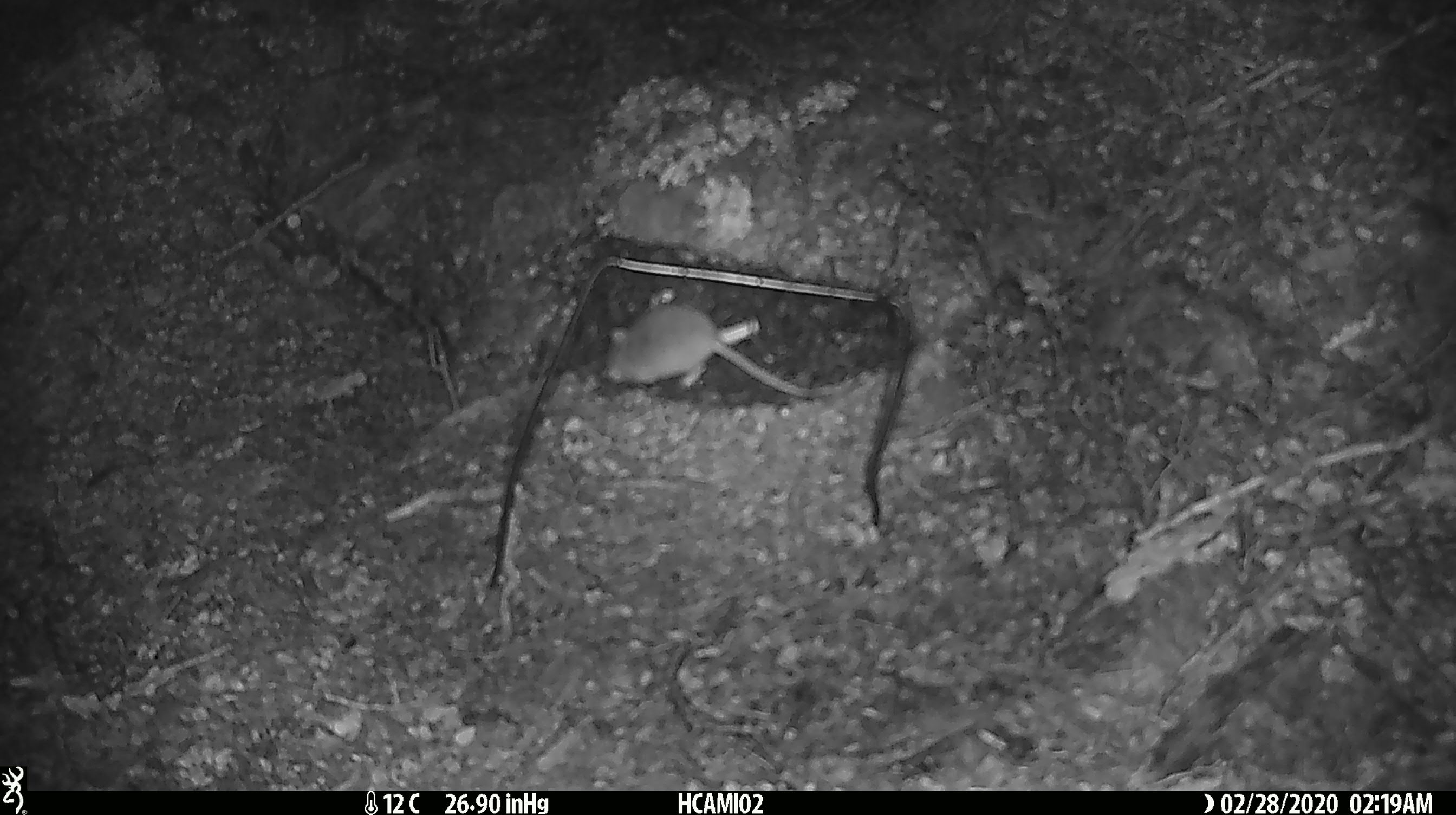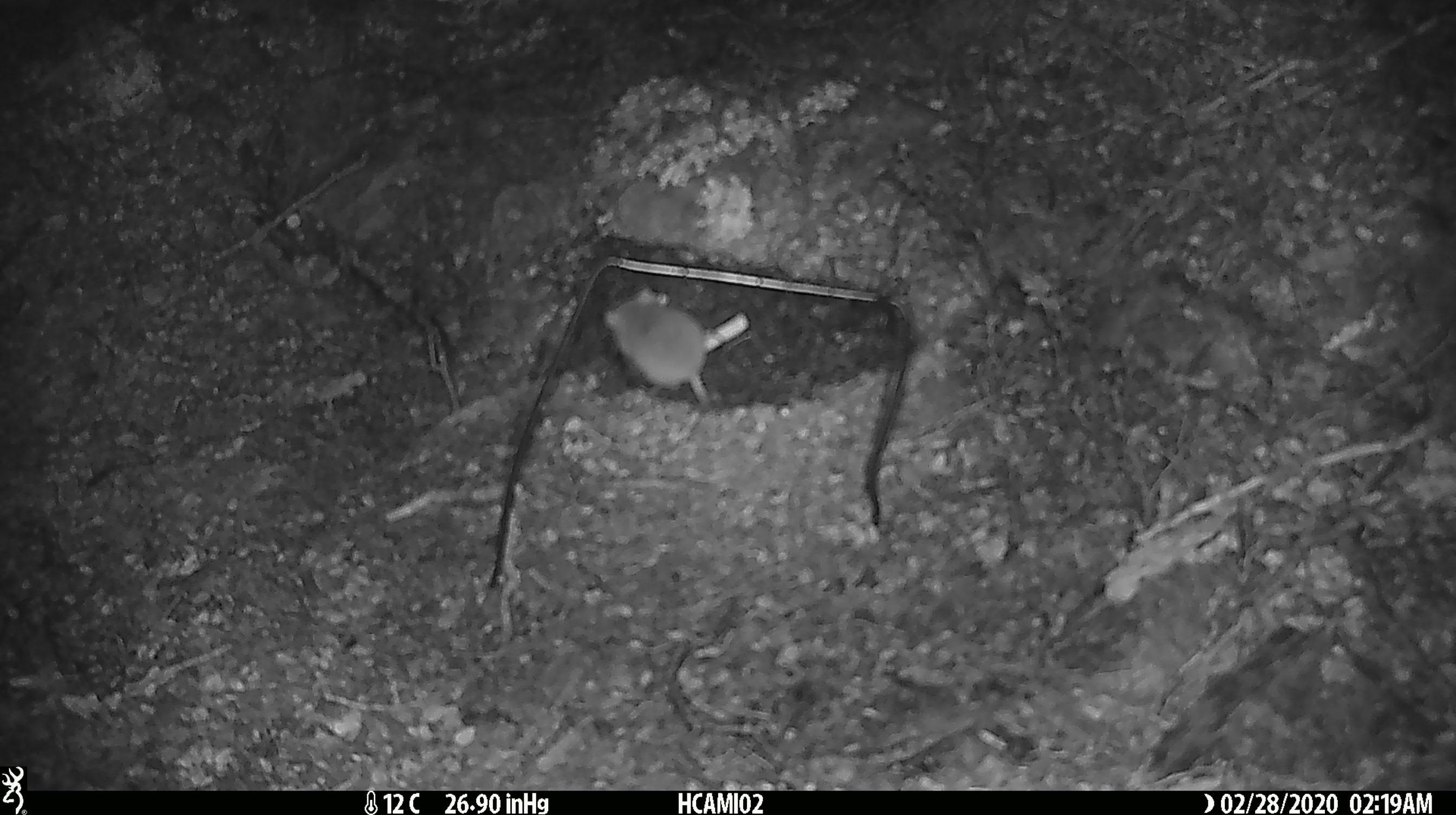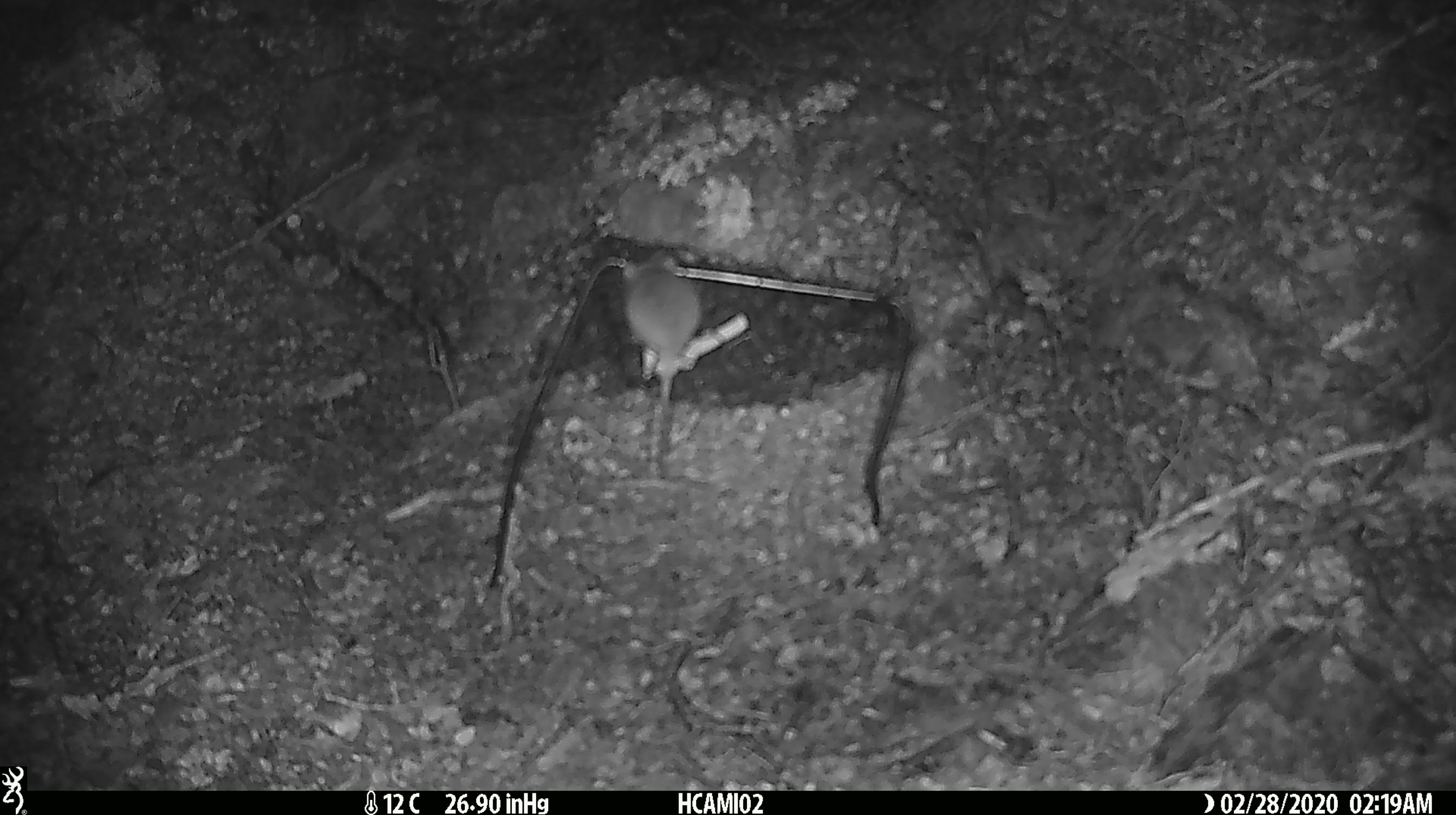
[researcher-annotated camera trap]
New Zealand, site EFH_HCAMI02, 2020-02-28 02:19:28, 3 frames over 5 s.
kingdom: Animalia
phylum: Chordata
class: Mammalia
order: Rodentia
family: Muridae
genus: Mus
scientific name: Mus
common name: mouse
Mouse (Mus).